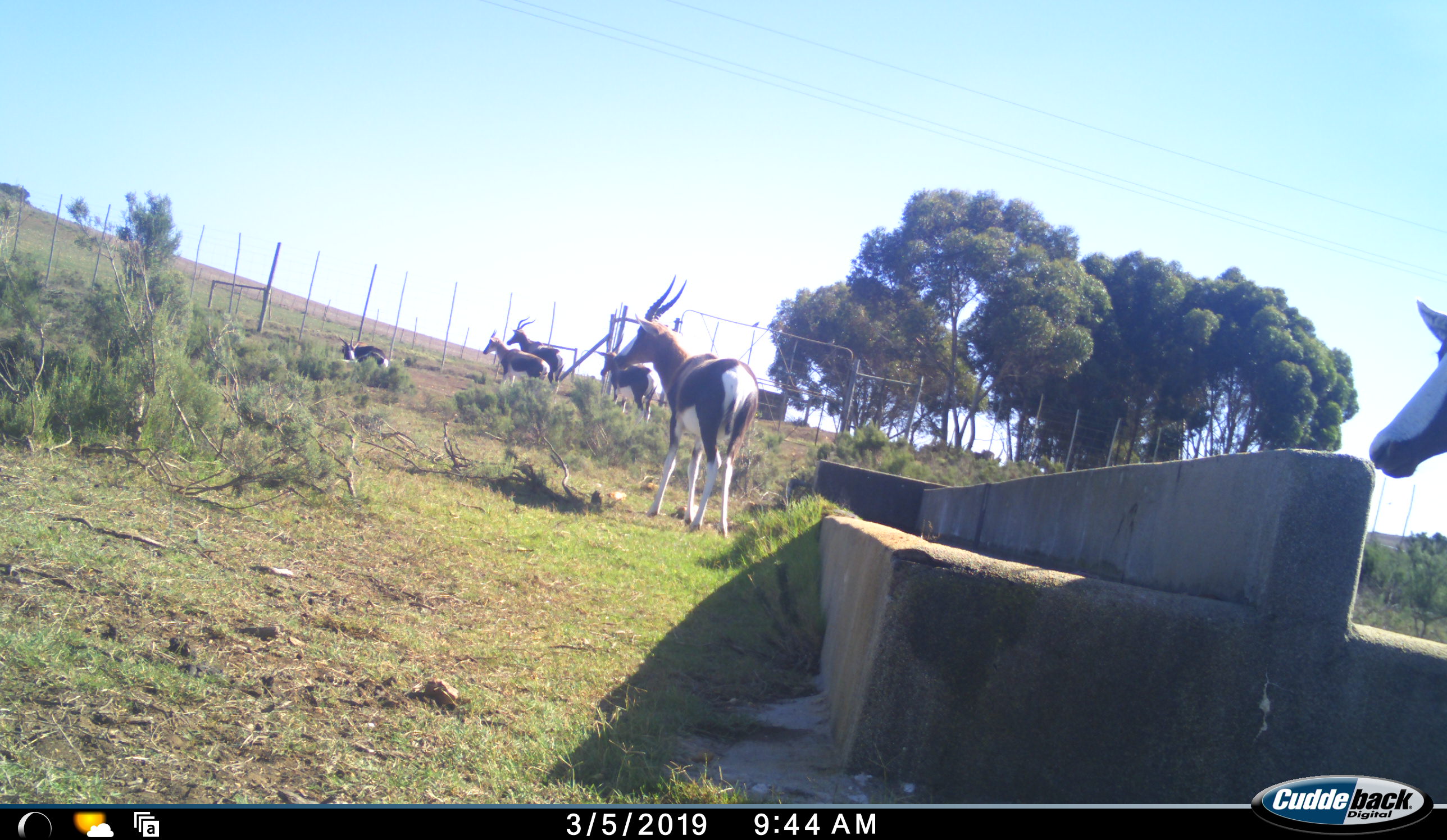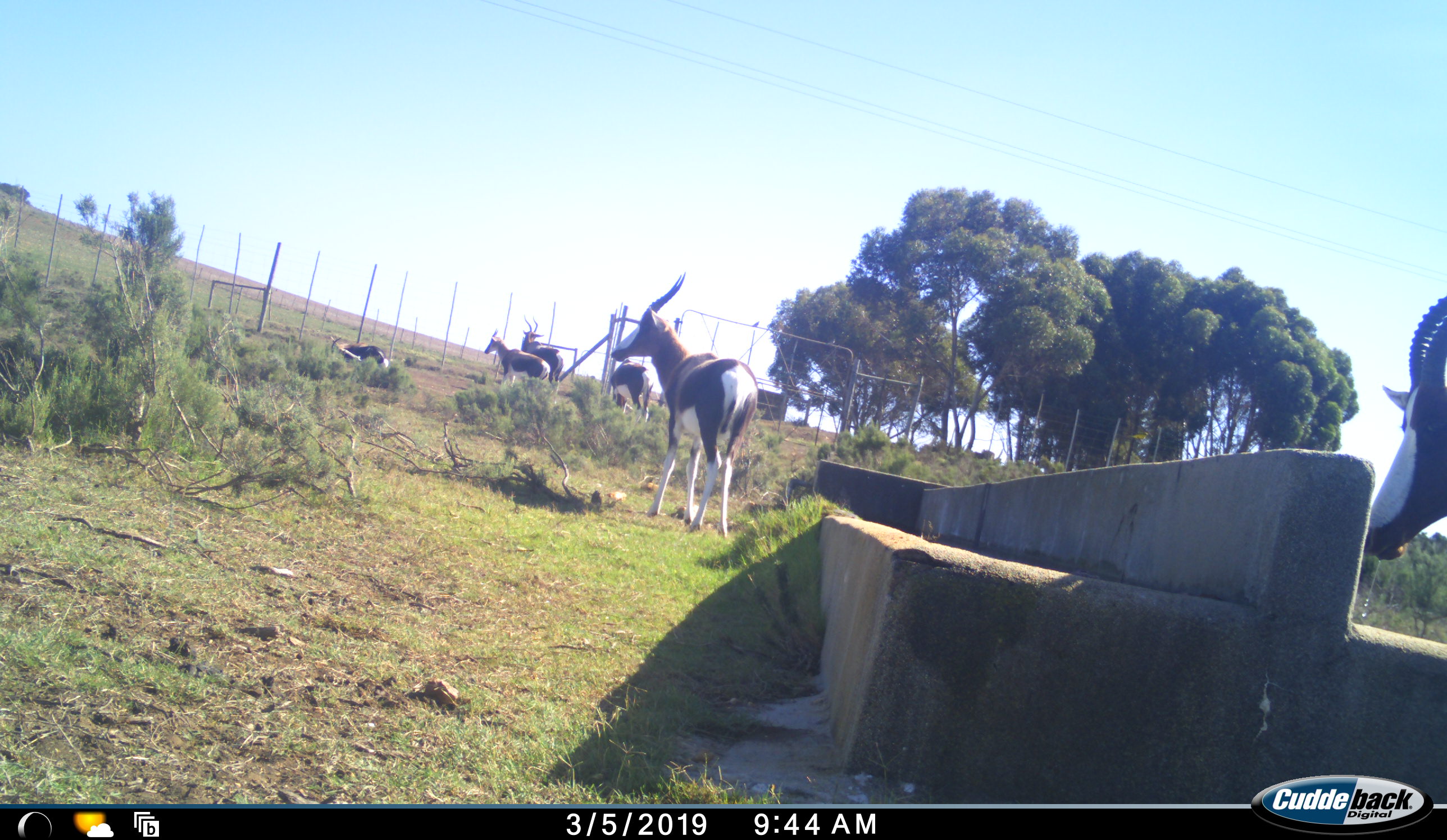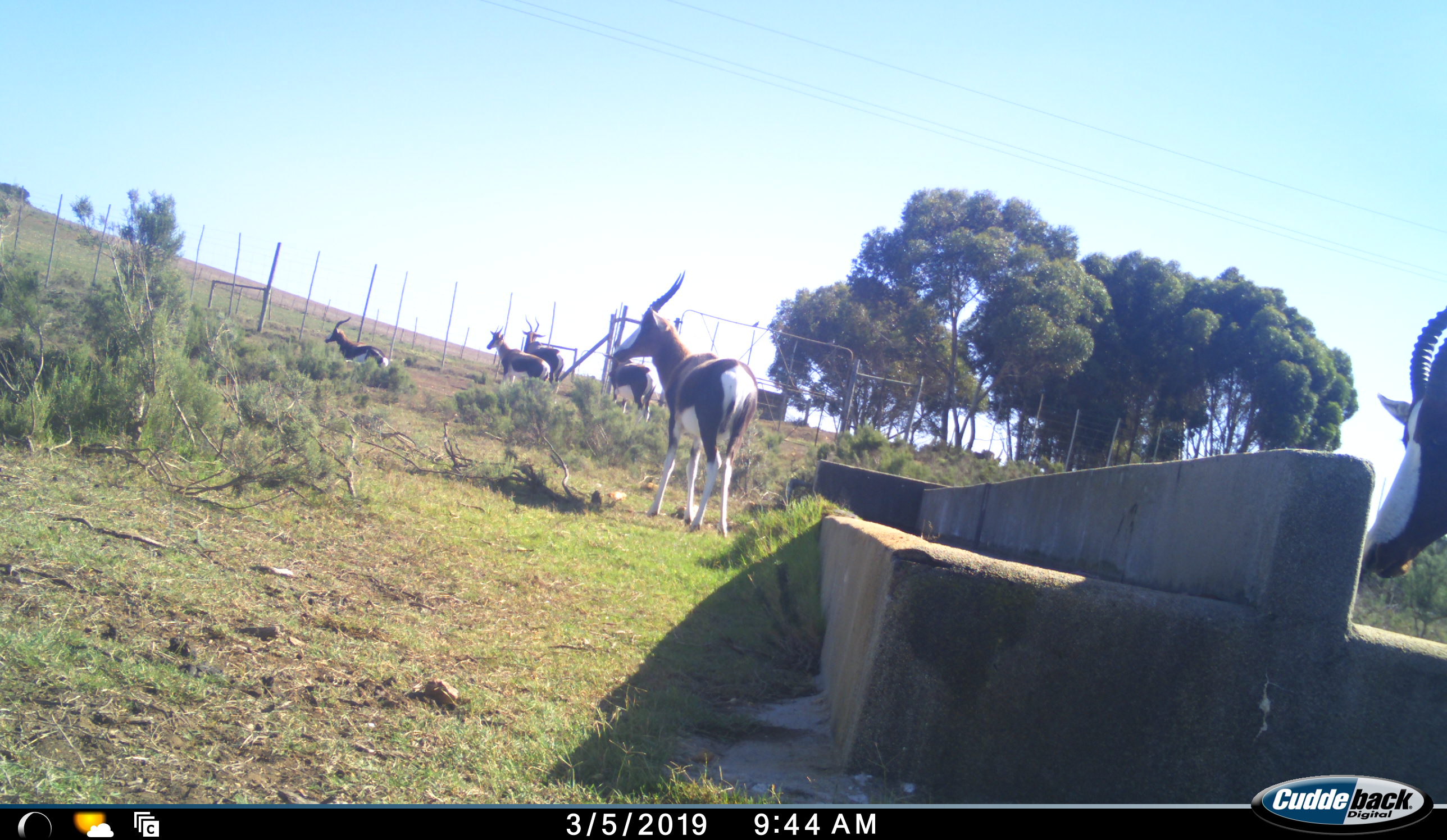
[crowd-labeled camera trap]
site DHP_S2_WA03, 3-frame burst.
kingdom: Animalia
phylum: Chordata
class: Mammalia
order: Artiodactyla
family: Bovidae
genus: Damaliscus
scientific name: Damaliscus pygargus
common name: bontebok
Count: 6.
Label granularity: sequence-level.